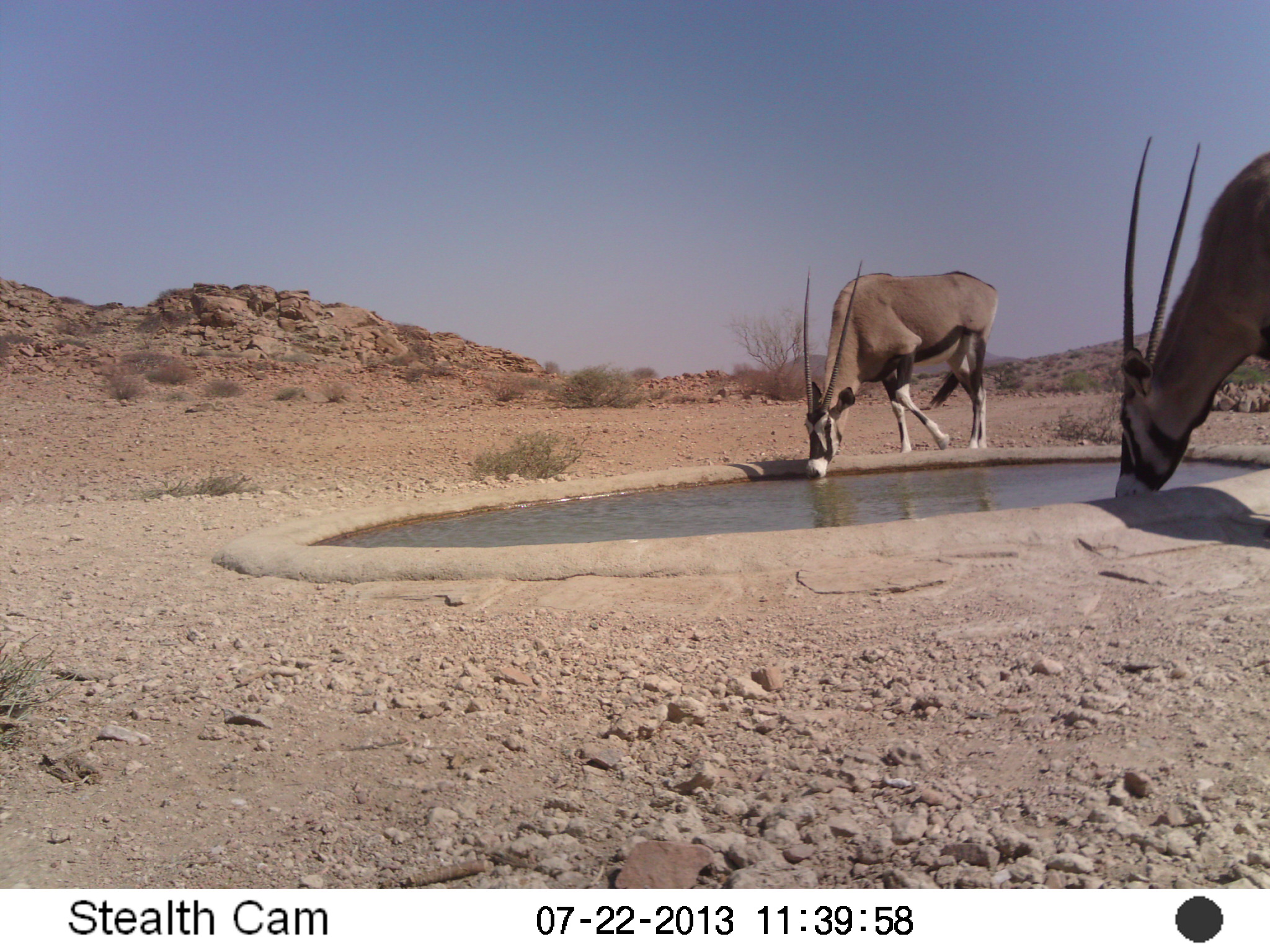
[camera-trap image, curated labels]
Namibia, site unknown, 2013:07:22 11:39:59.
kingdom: Animalia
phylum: Chordata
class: Mammalia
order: Artiodactyla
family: Bovidae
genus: Oryx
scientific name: Oryx gazella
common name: gemsbok